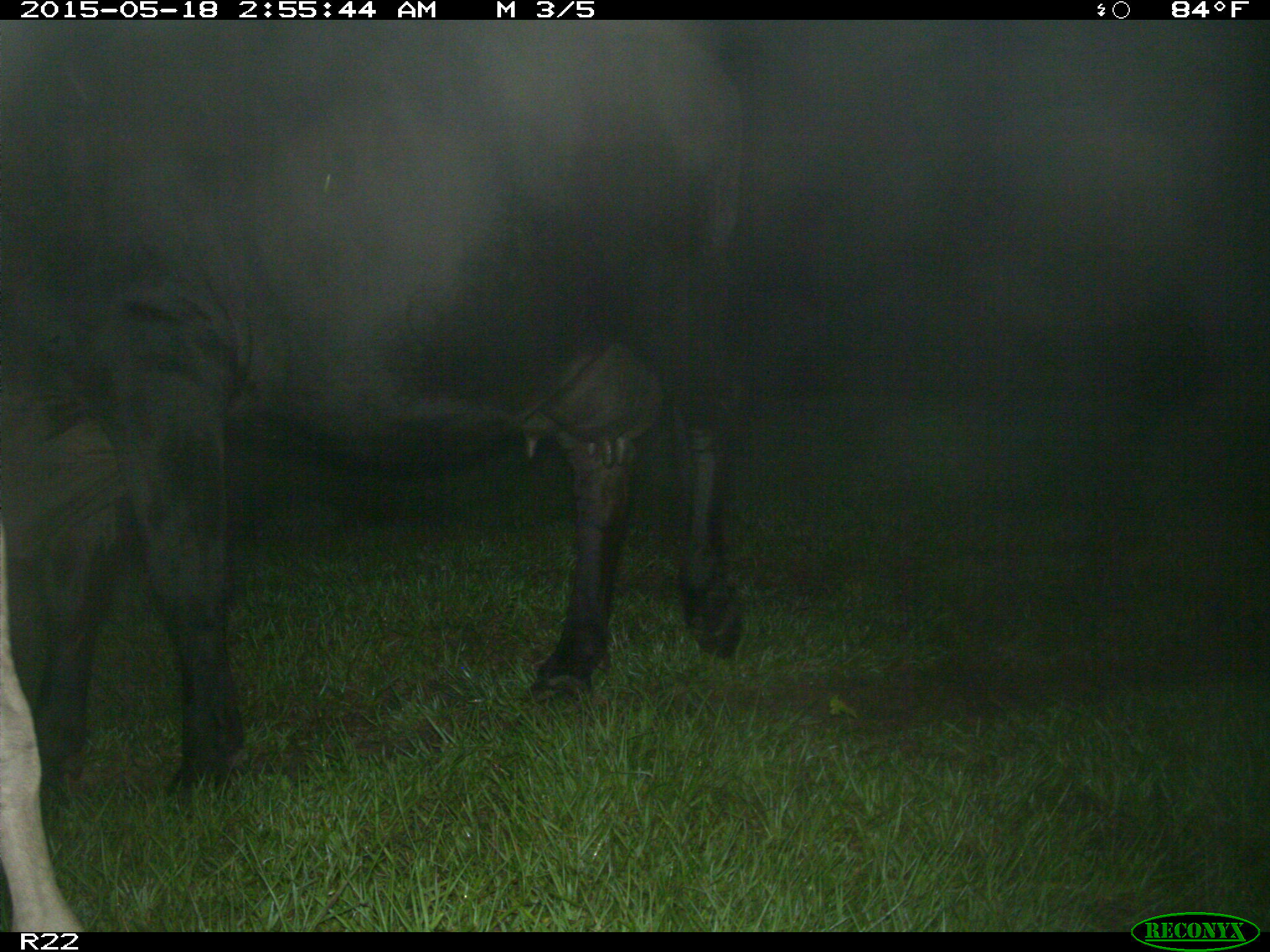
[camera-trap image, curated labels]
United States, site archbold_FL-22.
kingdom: Animalia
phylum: Chordata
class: Mammalia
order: Artiodactyla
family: Bovidae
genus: Bos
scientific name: Bos taurus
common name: domestic cow